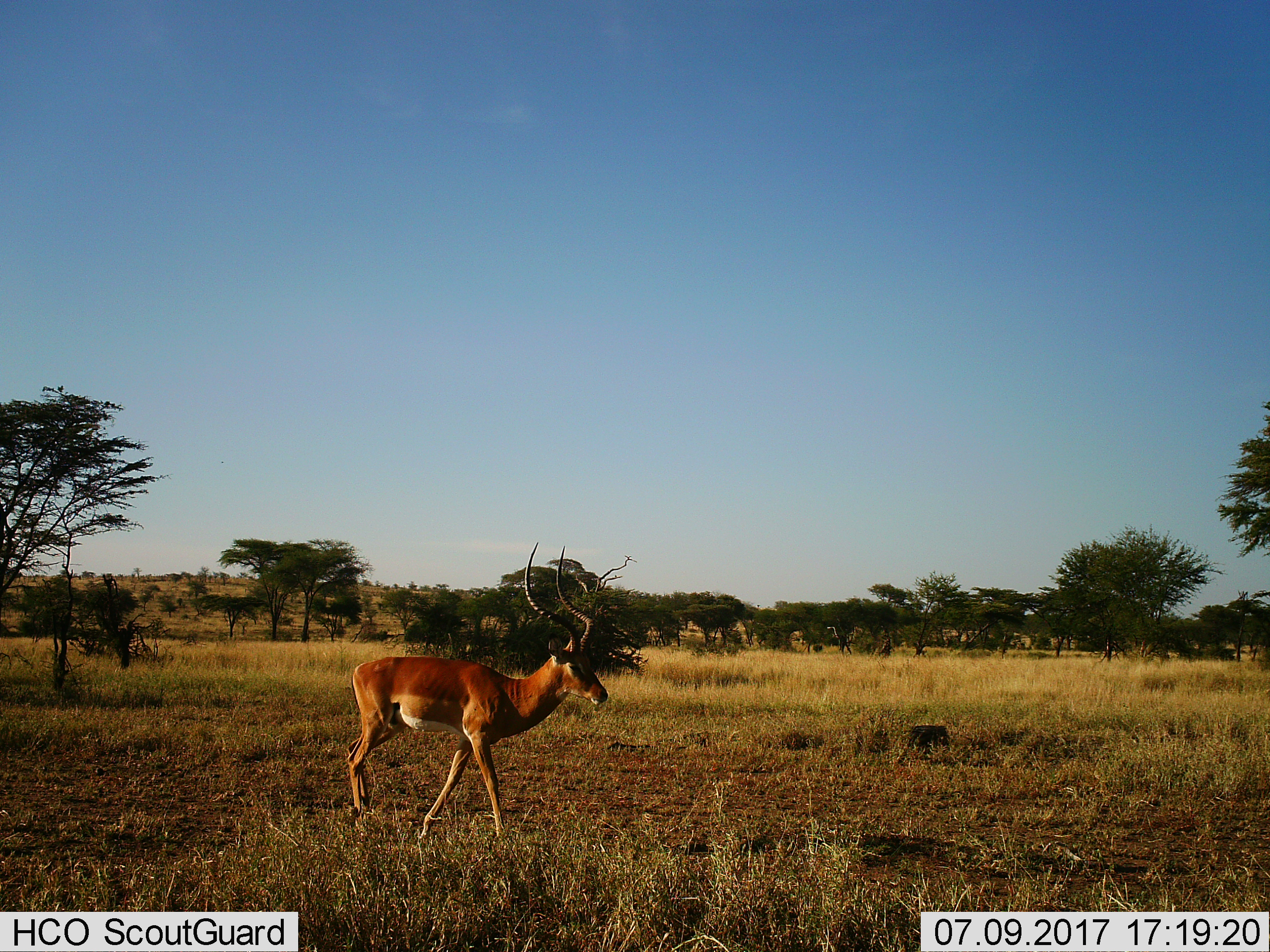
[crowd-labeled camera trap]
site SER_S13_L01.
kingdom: Animalia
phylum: Chordata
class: Mammalia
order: Artiodactyla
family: Bovidae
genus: Aepyceros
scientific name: Aepyceros melampus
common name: impala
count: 1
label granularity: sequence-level